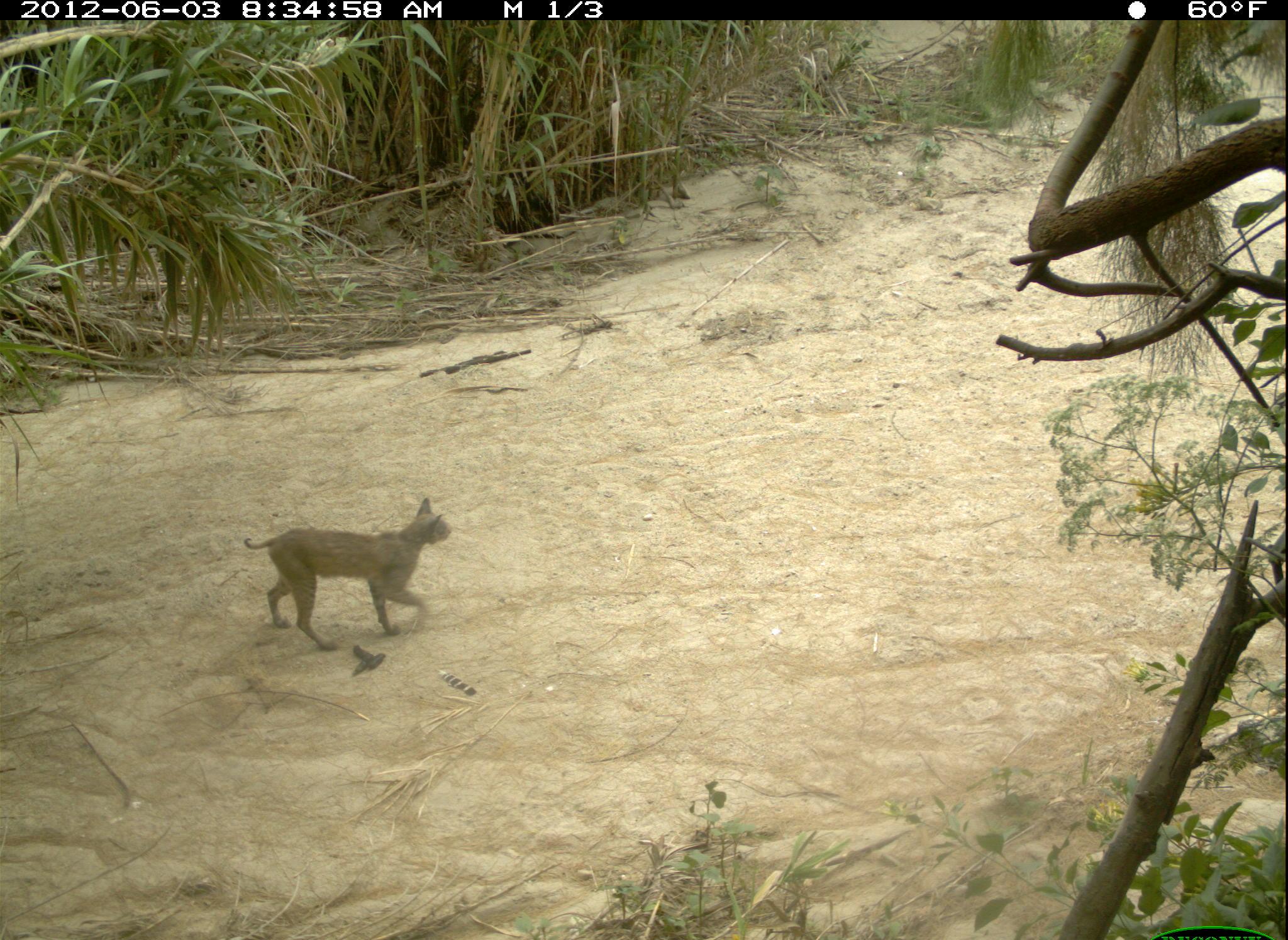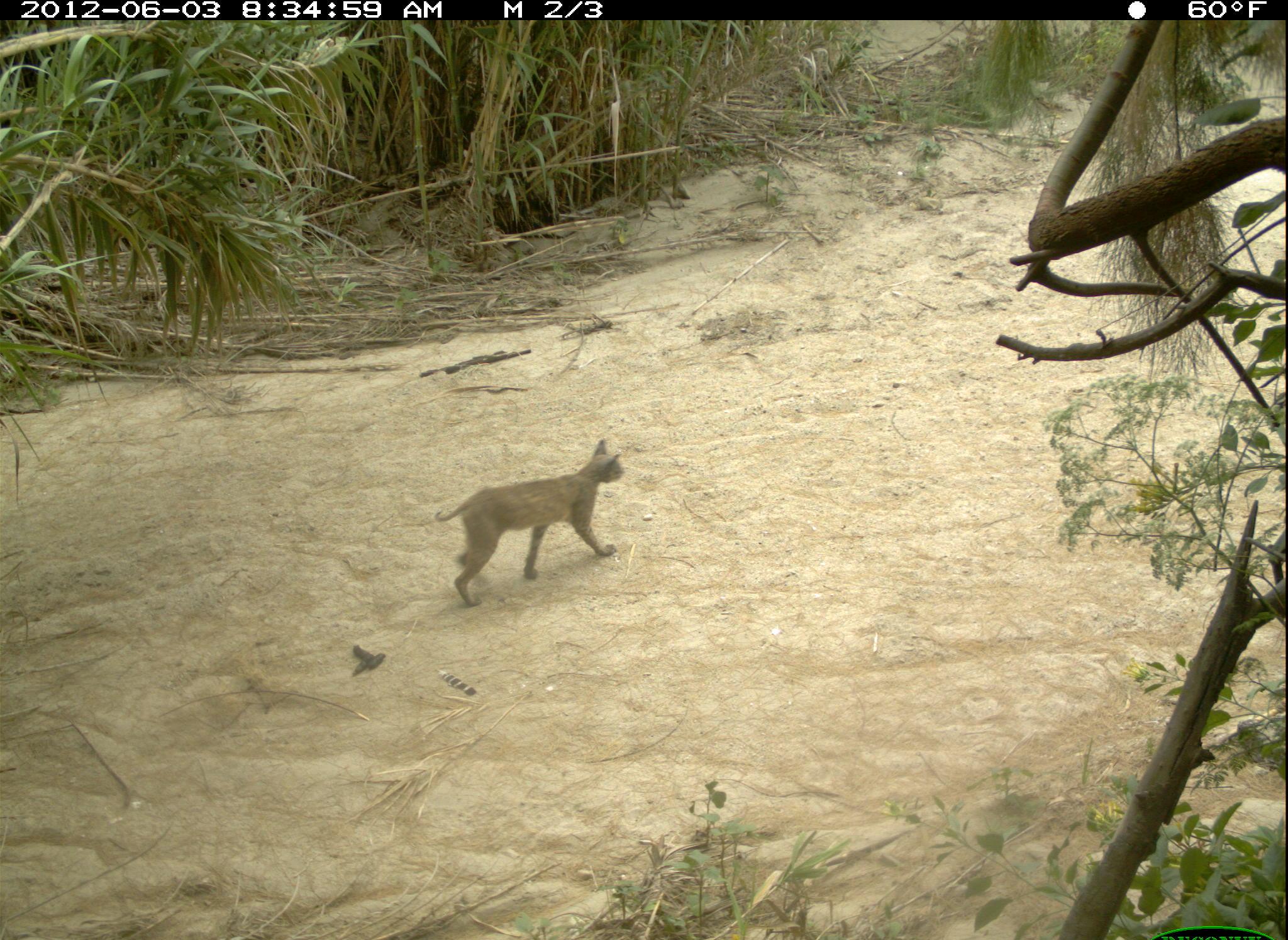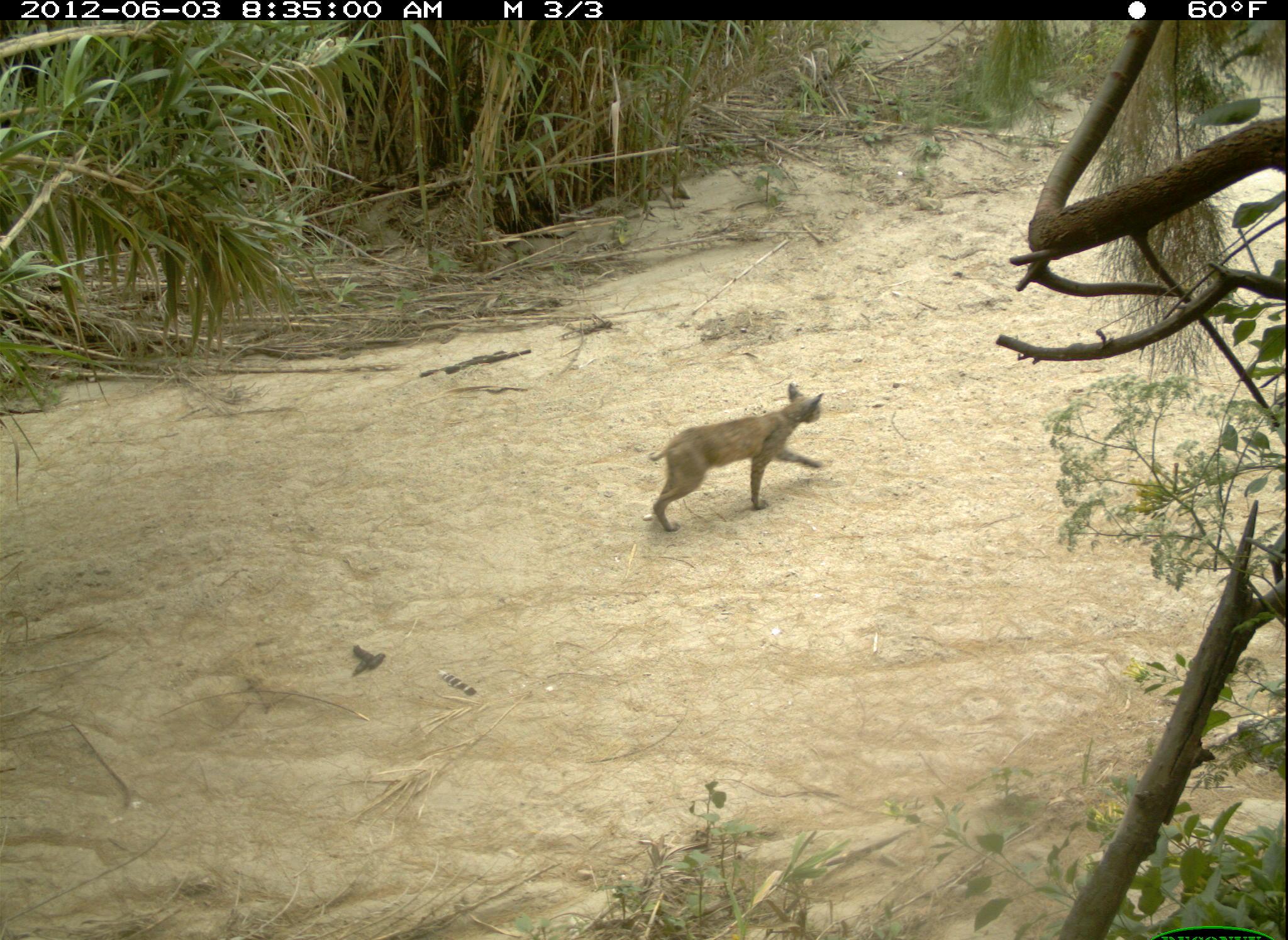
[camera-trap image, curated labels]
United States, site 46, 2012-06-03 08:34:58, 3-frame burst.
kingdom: Animalia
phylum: Chordata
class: Mammalia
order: Carnivora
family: Felidae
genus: Lynx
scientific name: Lynx rufus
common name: bobcat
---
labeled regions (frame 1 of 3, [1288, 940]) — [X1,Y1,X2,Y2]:
bobcat: [235,488,460,648]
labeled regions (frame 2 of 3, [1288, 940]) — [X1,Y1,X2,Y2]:
bobcat: [378,351,734,657]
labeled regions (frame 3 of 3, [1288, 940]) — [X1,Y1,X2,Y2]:
bobcat: [633,370,832,538]